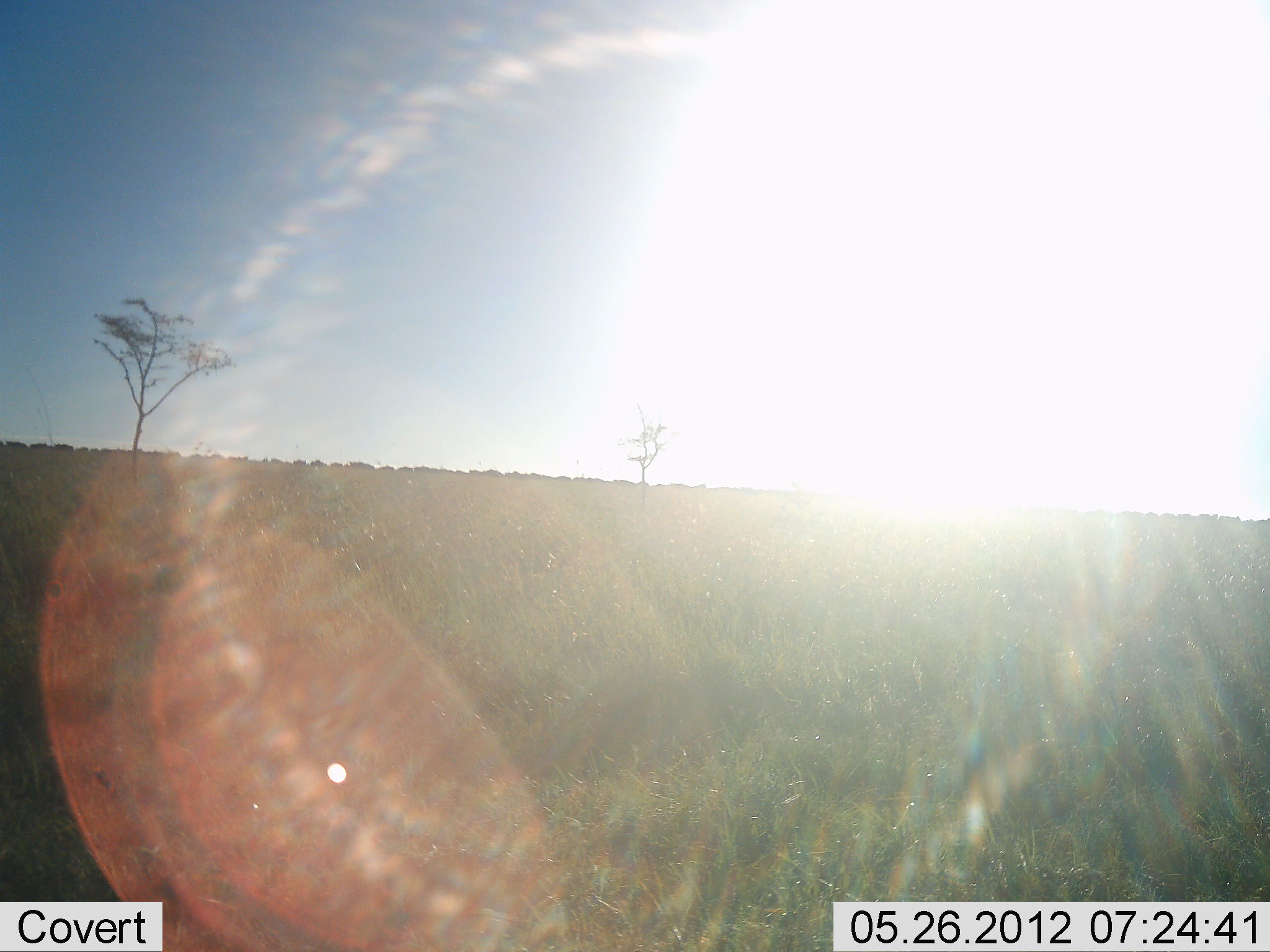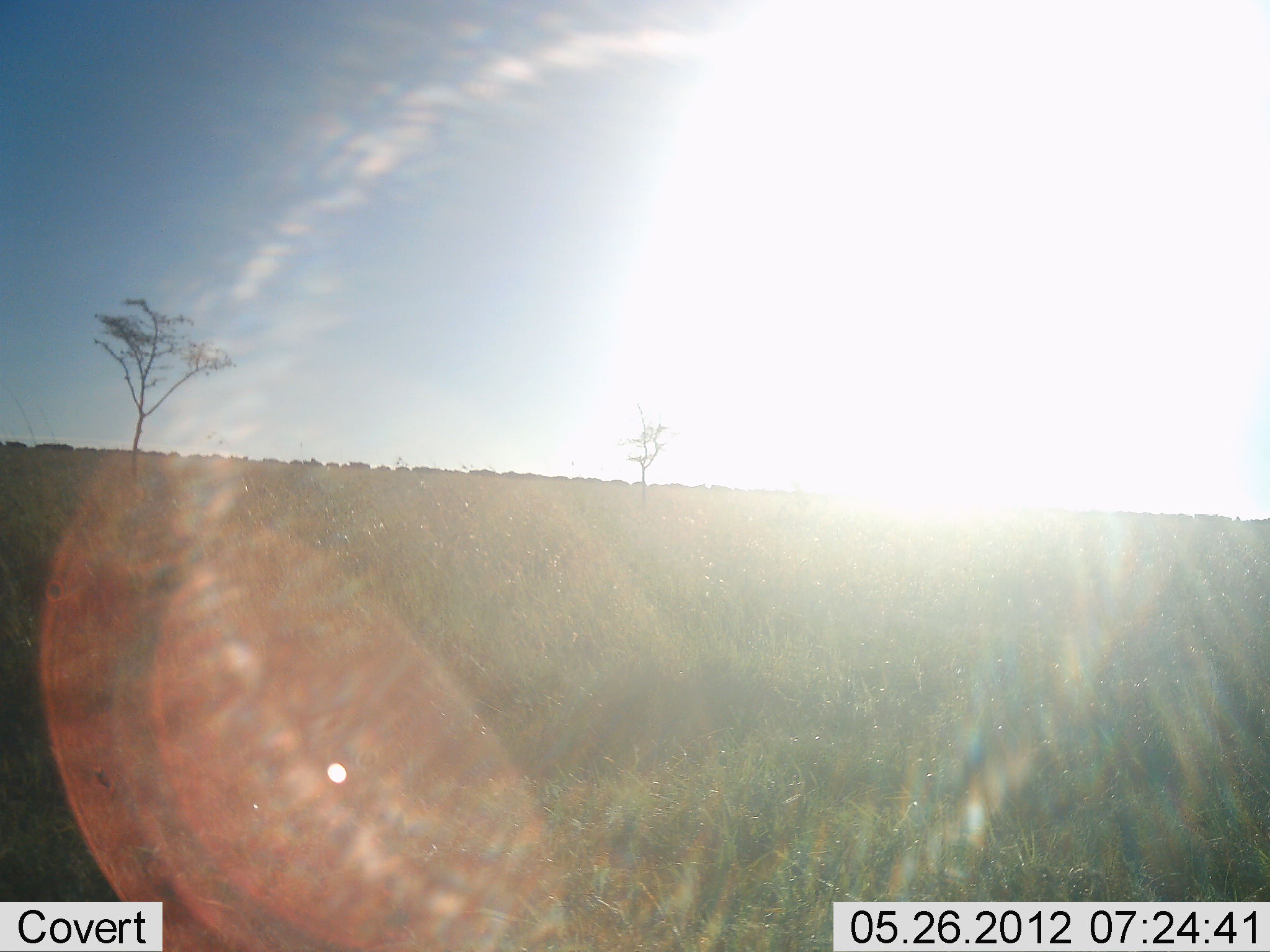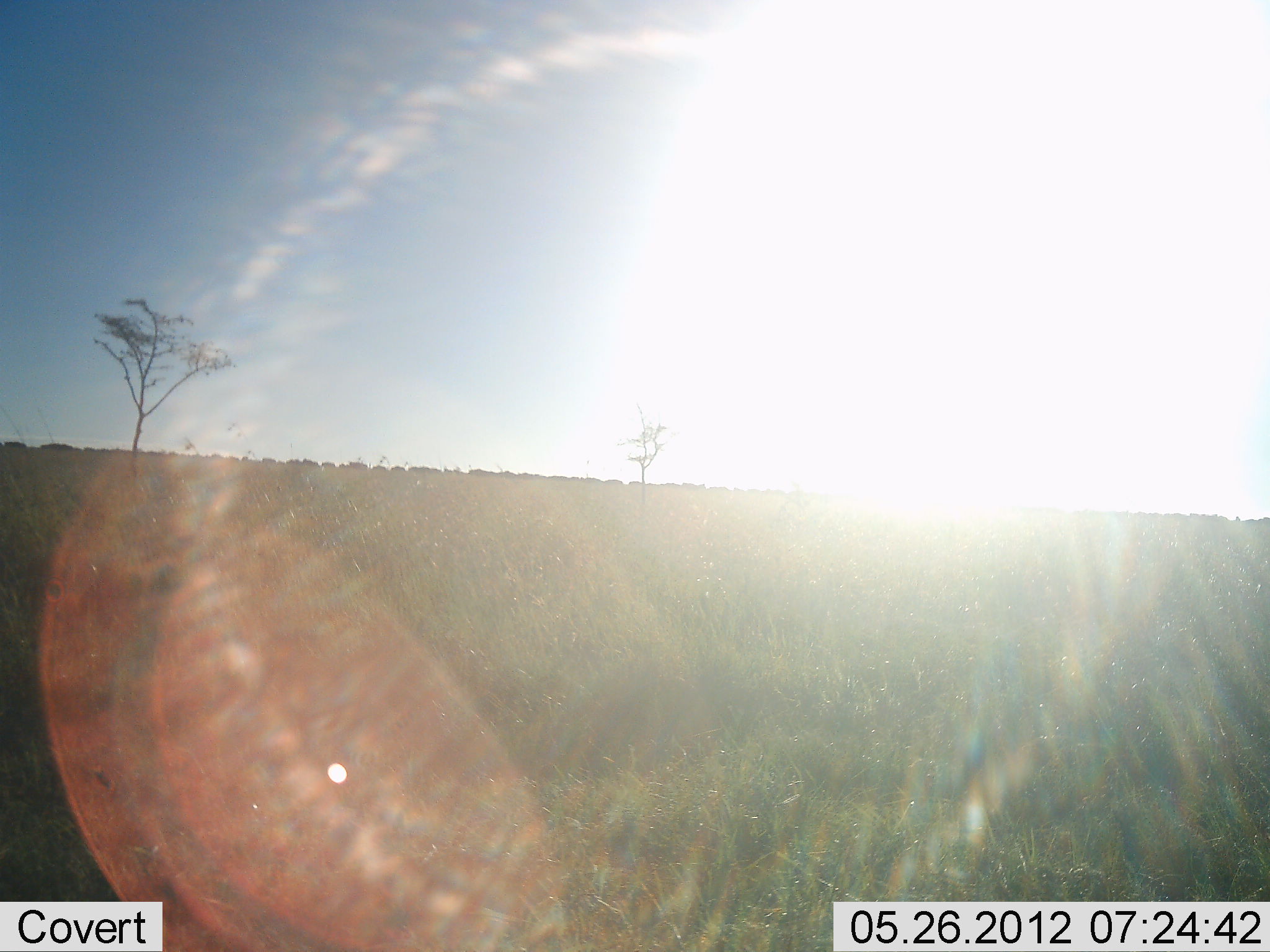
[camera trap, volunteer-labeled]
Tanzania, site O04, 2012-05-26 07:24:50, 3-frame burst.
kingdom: Animalia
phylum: Chordata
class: Mammalia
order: Artiodactyla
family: Bovidae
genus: Connochaetes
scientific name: Connochaetes taurinus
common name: blue wildebeest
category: wildebeest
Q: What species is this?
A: Wildebeest (blue wildebeest) (Connochaetes taurinus).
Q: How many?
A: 11-50.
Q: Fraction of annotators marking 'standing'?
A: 0%.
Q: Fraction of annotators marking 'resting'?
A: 0%.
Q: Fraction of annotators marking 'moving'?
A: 100%.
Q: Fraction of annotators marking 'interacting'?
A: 0%.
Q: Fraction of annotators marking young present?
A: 0%.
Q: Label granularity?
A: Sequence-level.